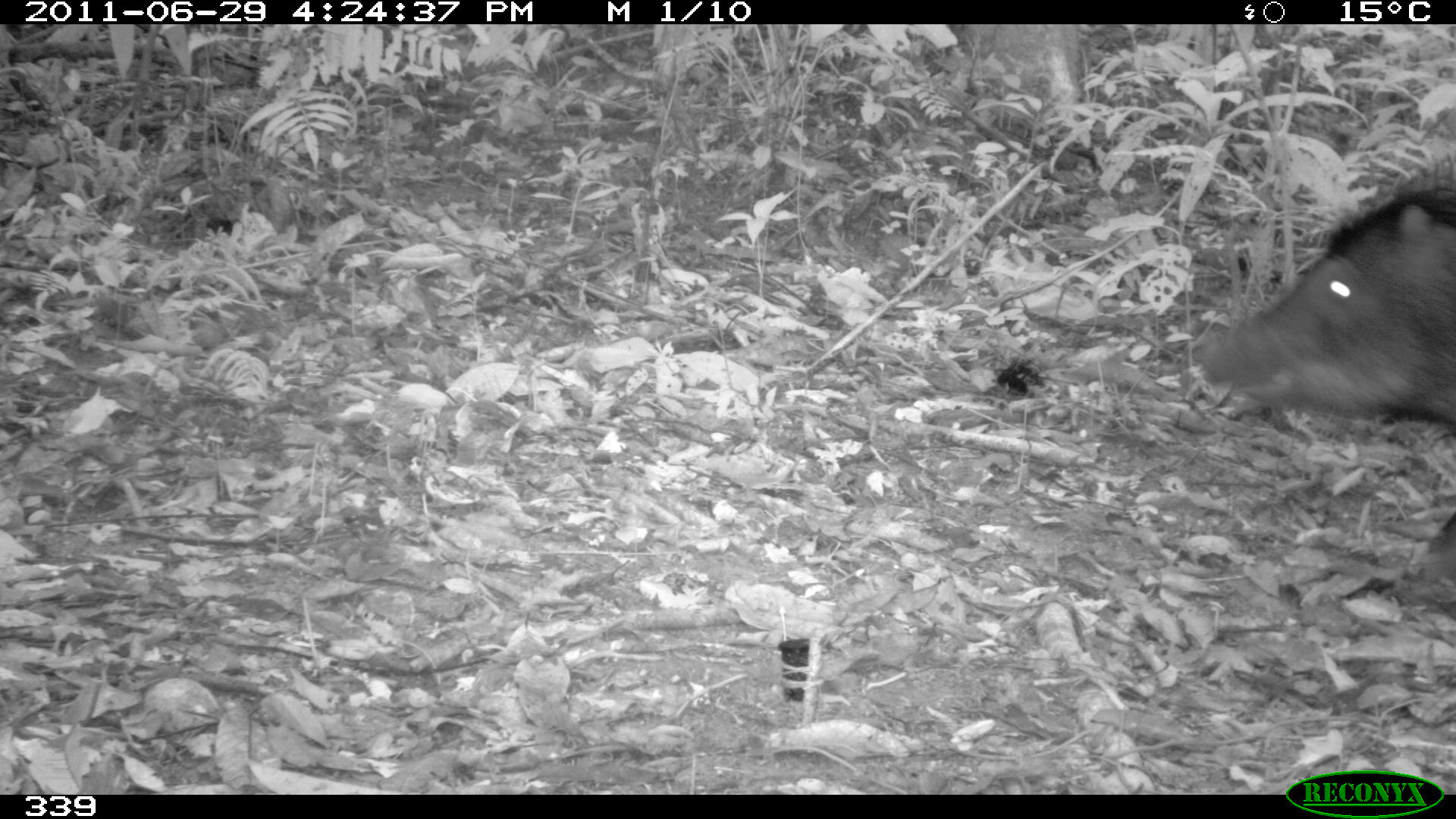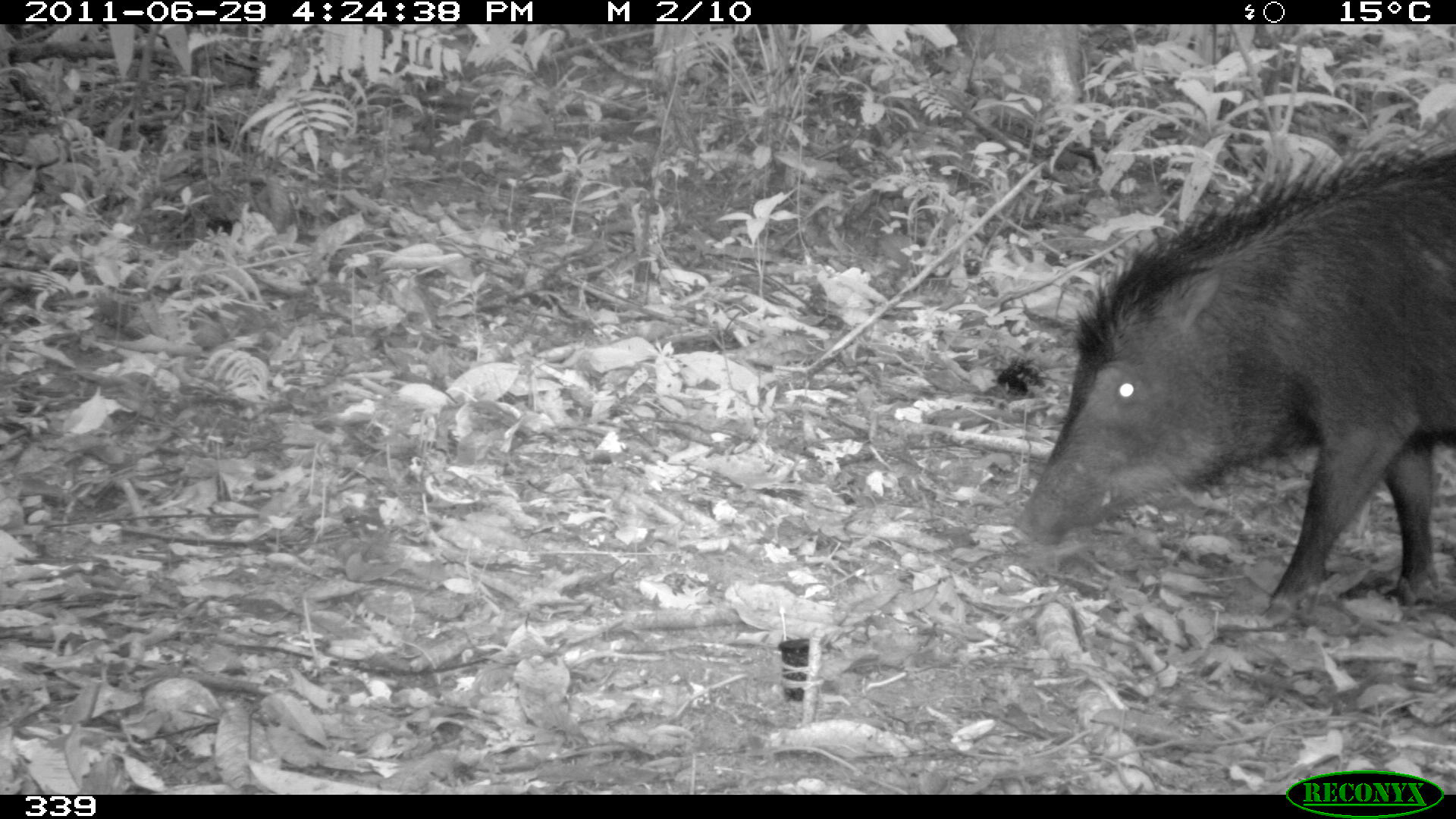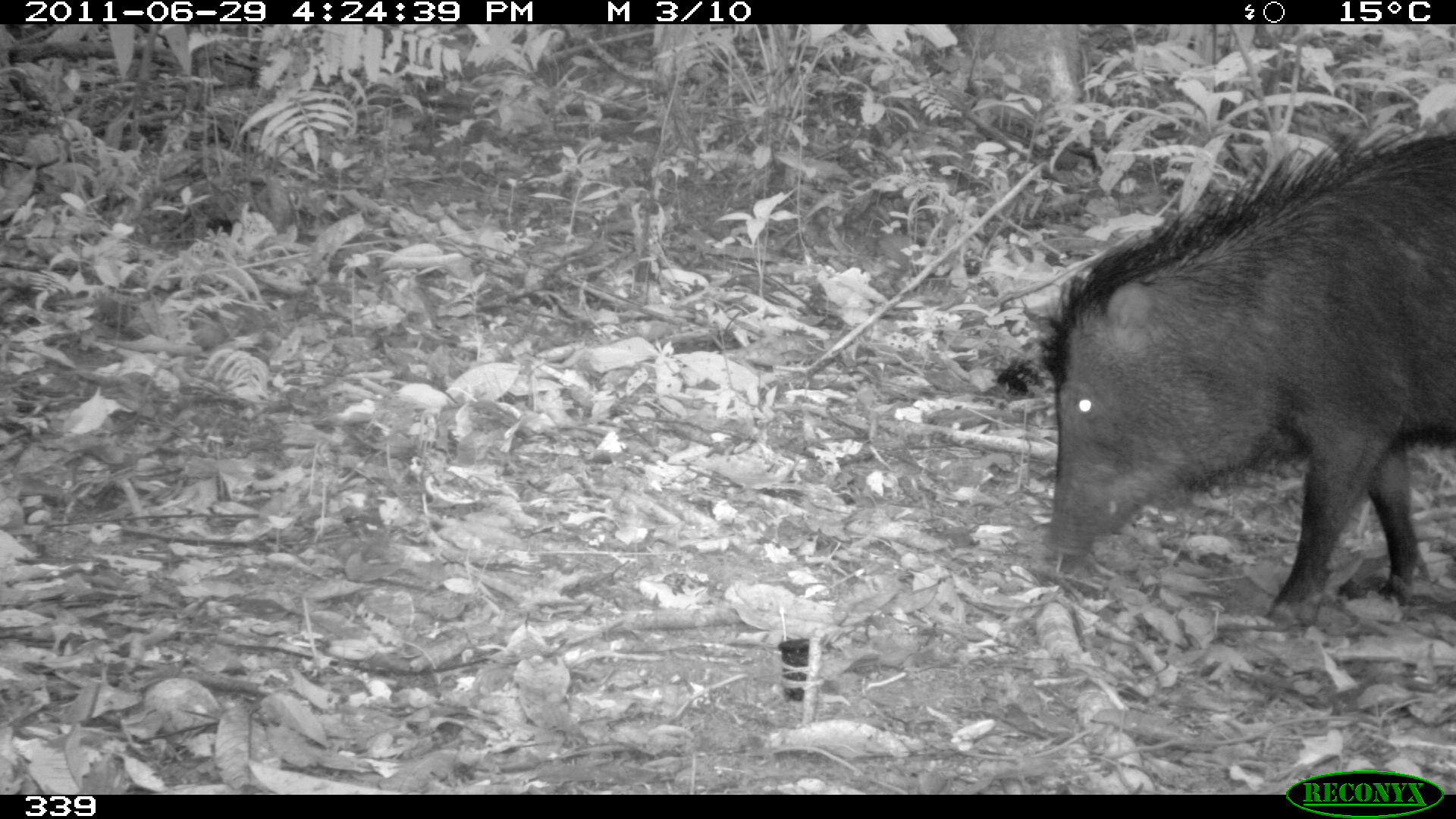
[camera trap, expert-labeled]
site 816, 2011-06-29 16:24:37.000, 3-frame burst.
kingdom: Animalia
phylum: Chordata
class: Mammalia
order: Artiodactyla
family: Tayassuidae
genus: Tayassu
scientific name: Tayassu pecari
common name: white-lipped peccary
Tayassu pecari (white-lipped peccary).